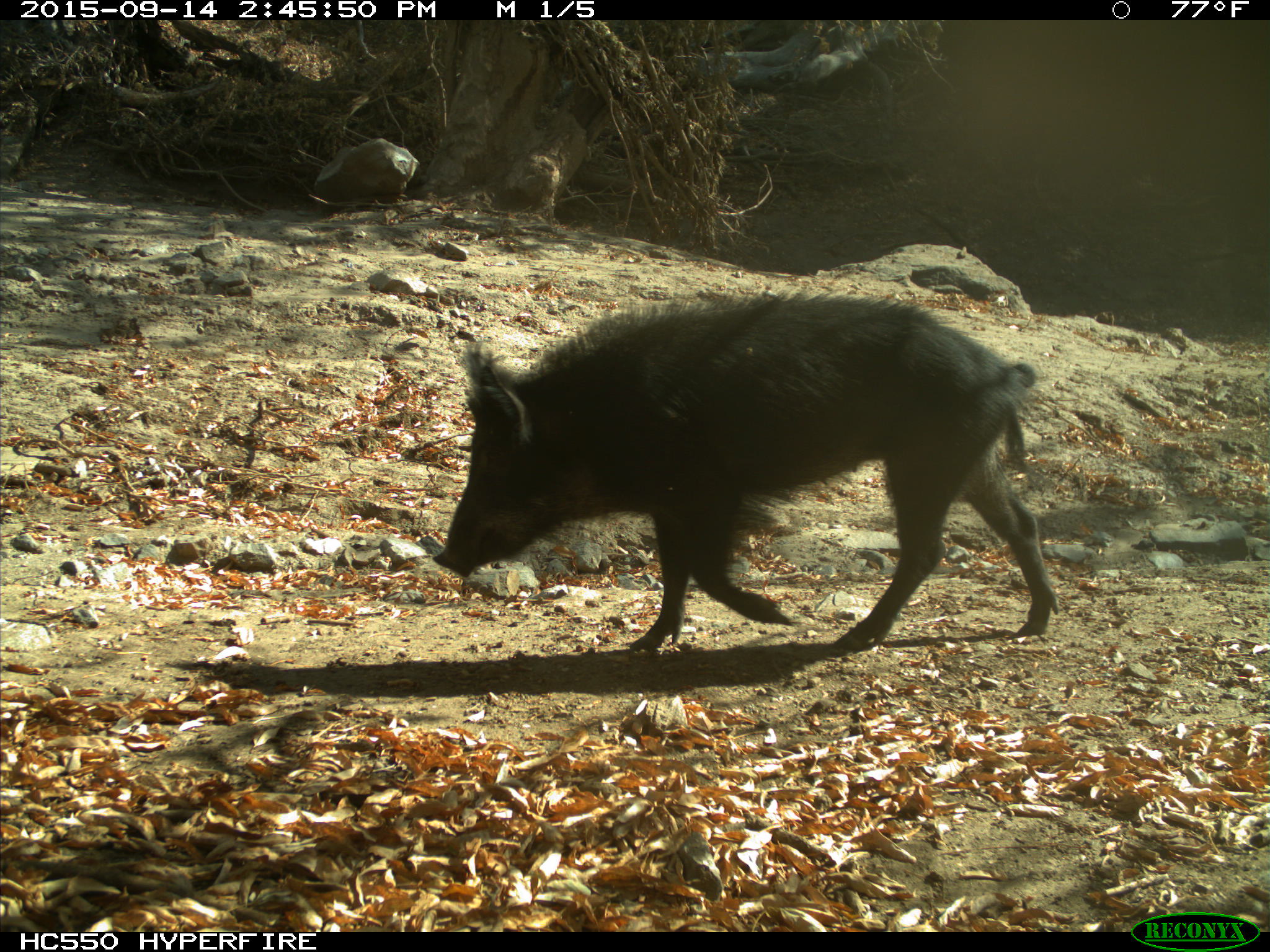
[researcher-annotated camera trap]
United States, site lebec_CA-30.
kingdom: Animalia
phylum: Chordata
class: Mammalia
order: Artiodactyla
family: Suidae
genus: Sus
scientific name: Sus scrofa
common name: wild boar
Sus scrofa (wild boar).